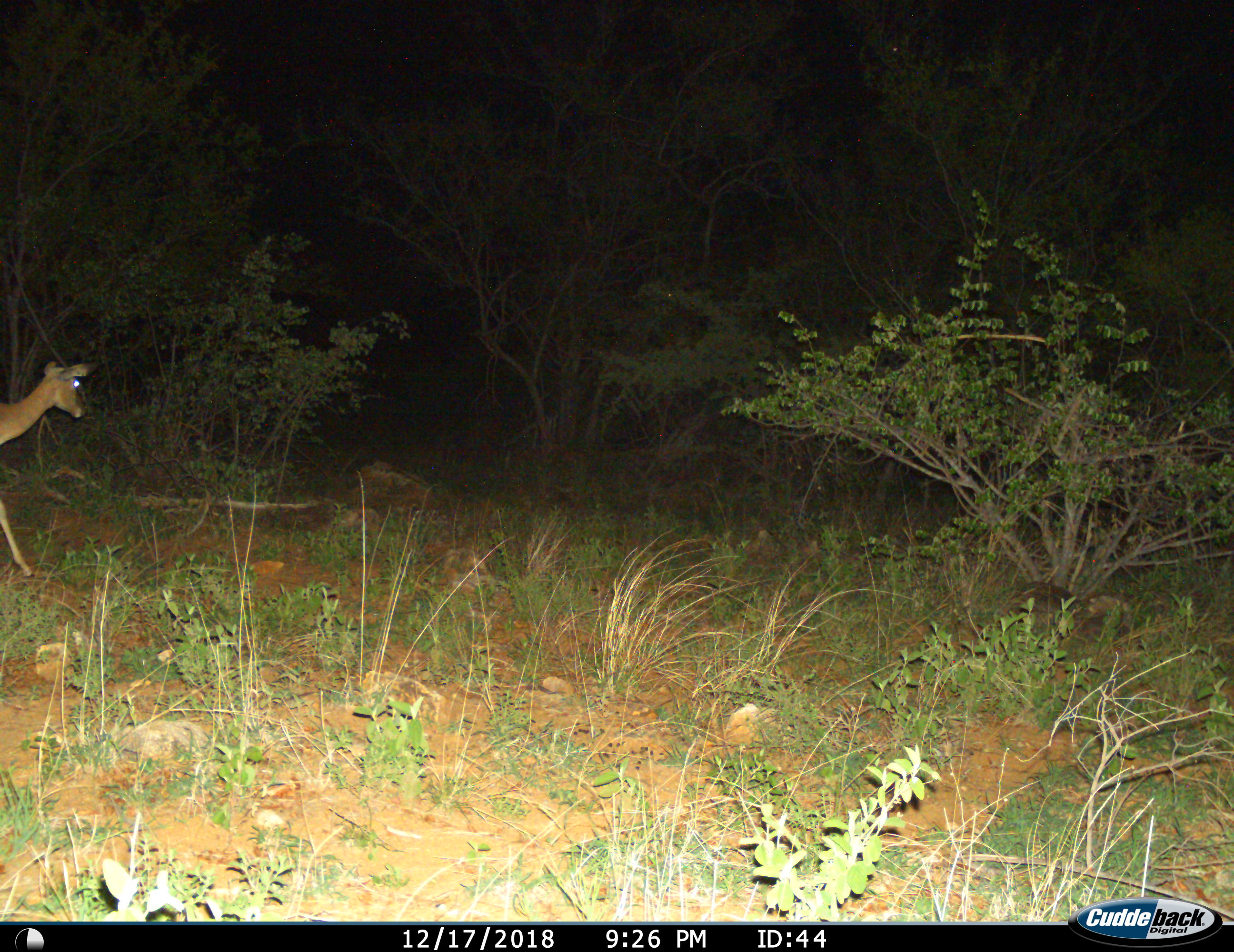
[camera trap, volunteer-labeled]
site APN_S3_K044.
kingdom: Animalia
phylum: Chordata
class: Mammalia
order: Artiodactyla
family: Bovidae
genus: Aepyceros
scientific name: Aepyceros melampus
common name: impala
Impala (Aepyceros melampus), count 1. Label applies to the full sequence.